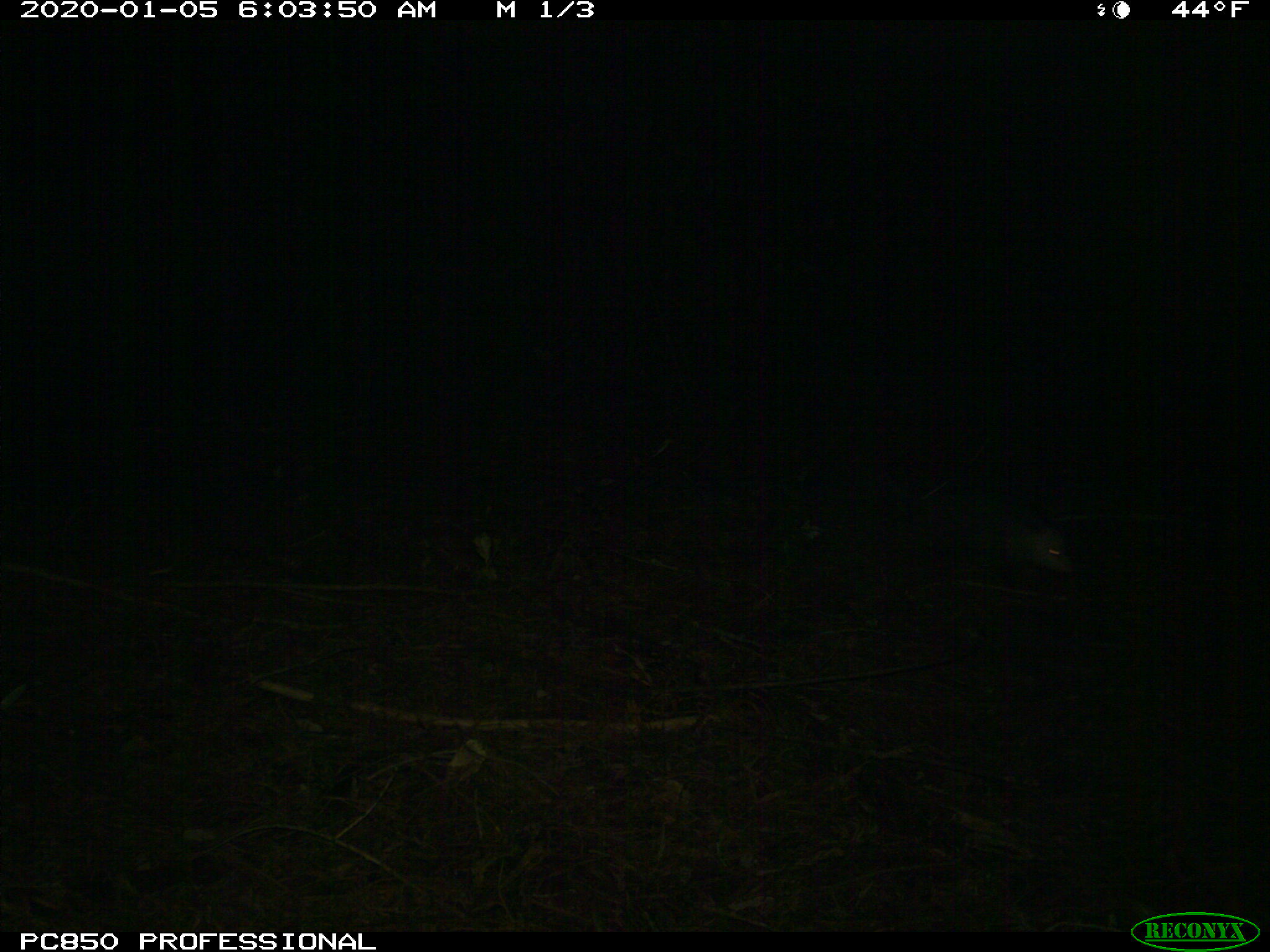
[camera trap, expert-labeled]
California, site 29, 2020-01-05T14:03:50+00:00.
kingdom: Animalia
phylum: Chordata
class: Mammalia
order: Didelphimorphia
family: Didelphidae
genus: Didelphis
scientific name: Didelphis virginiana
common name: virginia opossum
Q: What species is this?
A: Virginia opossum (Didelphis virginiana).